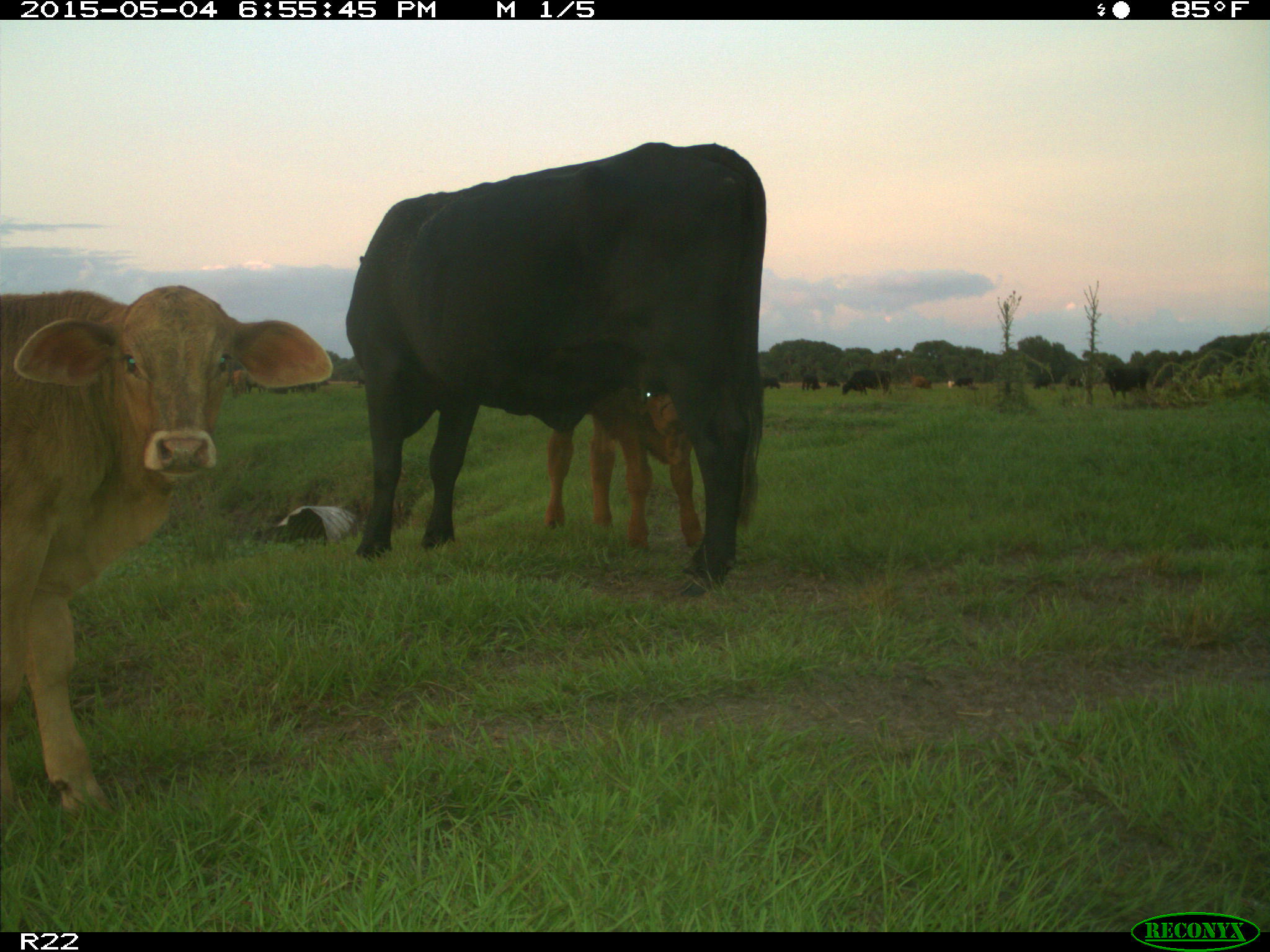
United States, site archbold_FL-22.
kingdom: Animalia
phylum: Chordata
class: Mammalia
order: Artiodactyla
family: Bovidae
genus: Bos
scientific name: Bos taurus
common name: domestic cow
Bos taurus (domestic cow).